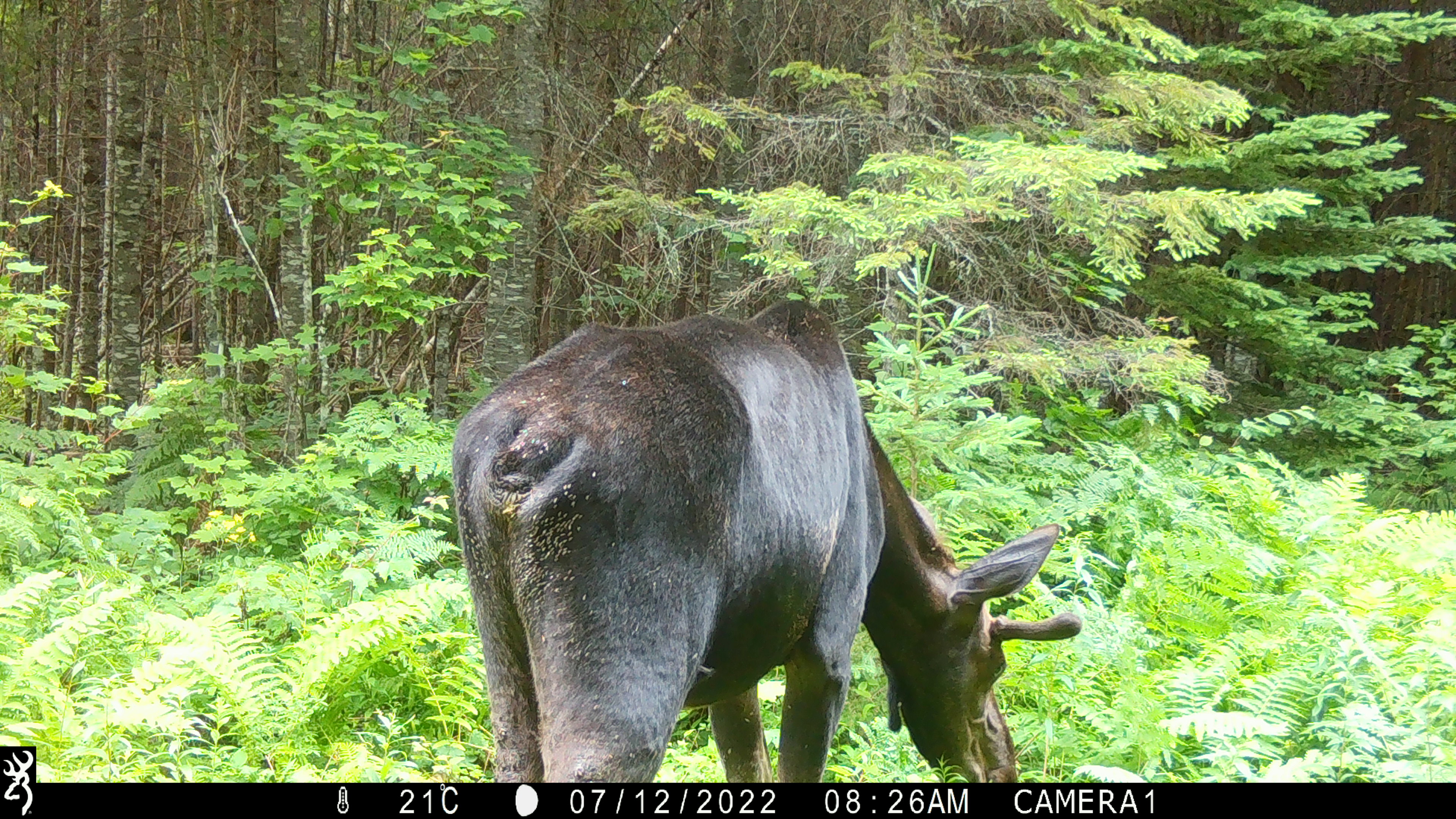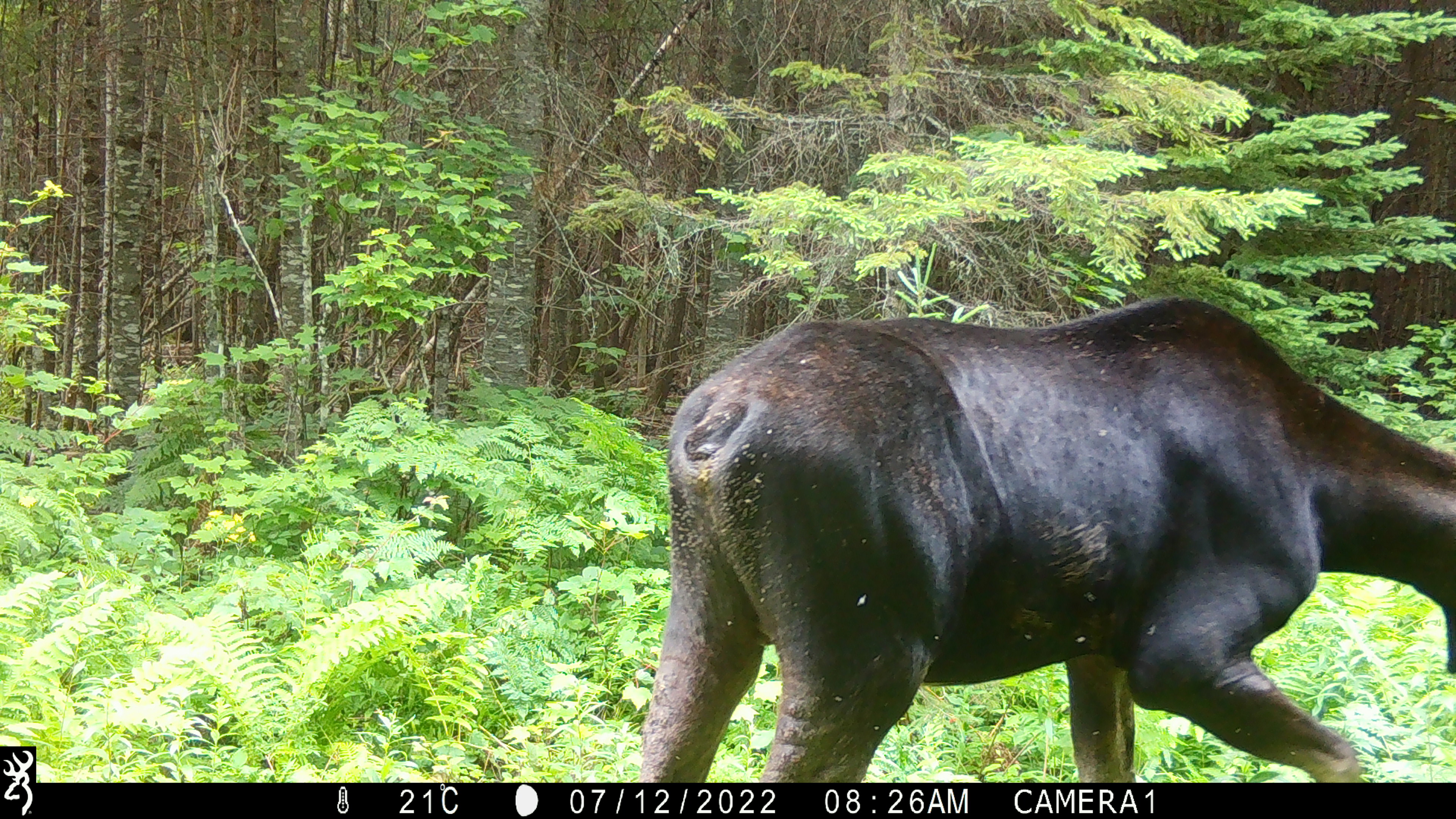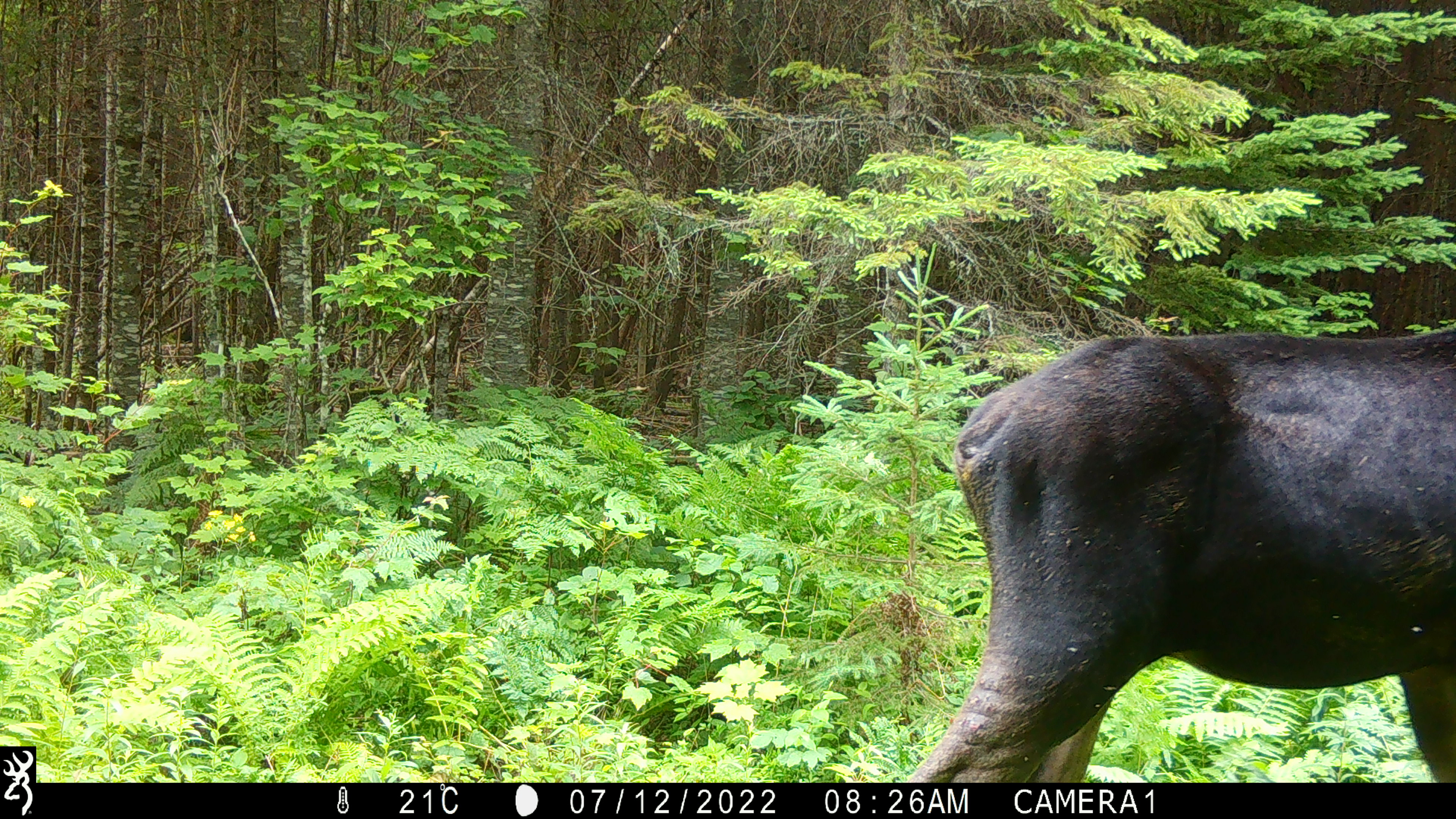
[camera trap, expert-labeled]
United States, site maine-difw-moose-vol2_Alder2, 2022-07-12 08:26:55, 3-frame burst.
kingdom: Animalia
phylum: Chordata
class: Mammalia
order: Artiodactyla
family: Cervidae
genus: Alces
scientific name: Alces alces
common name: moose